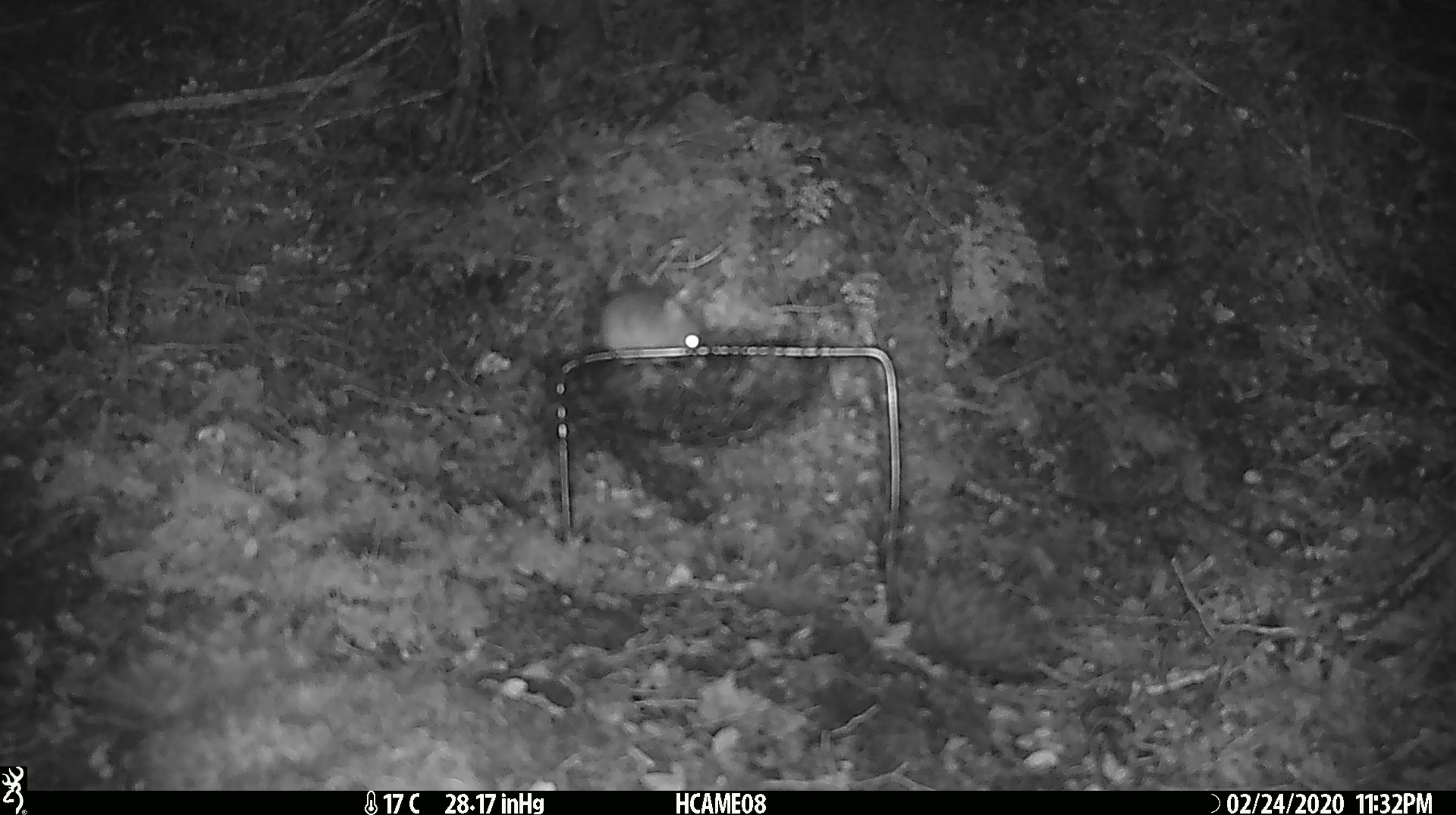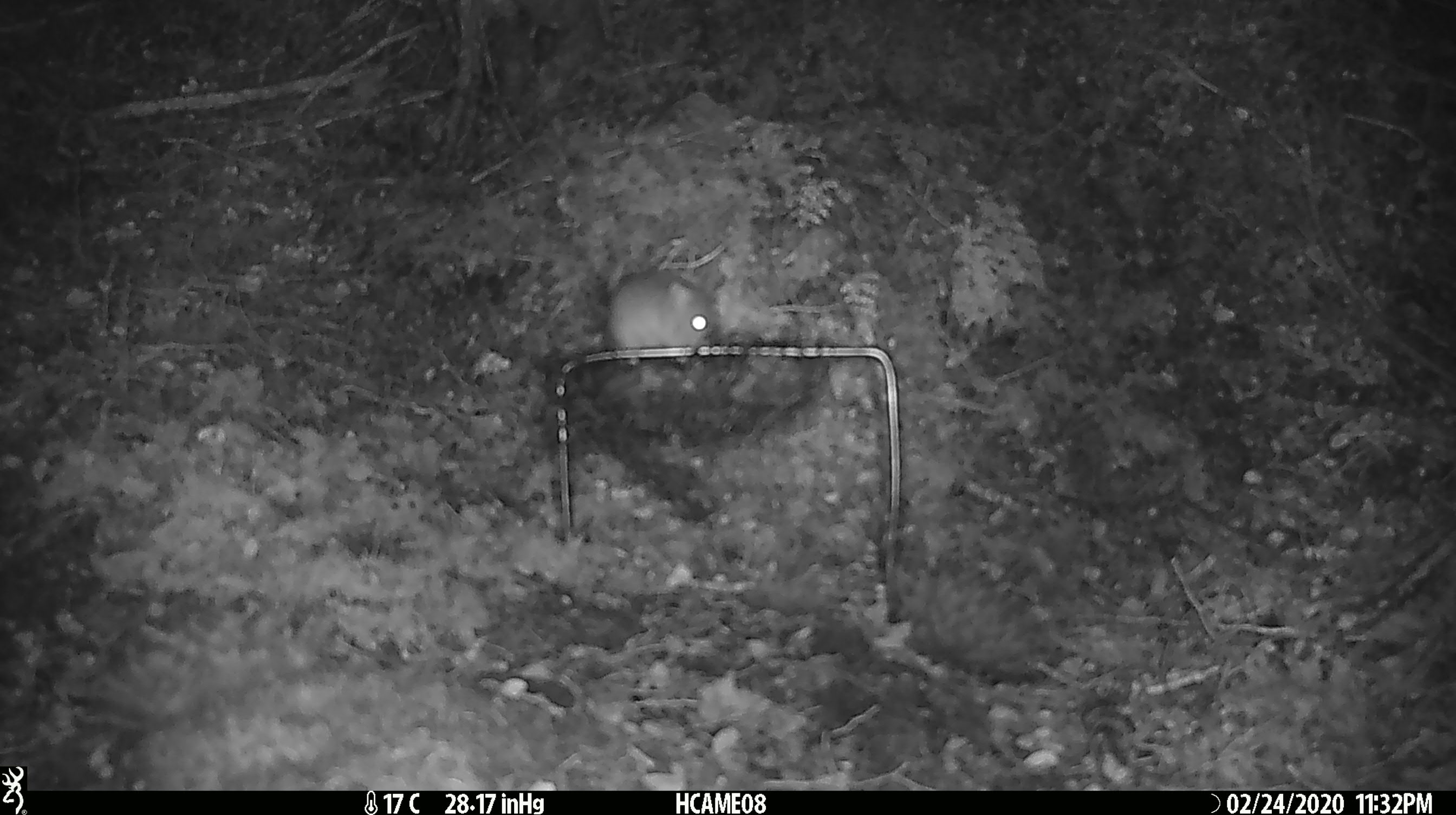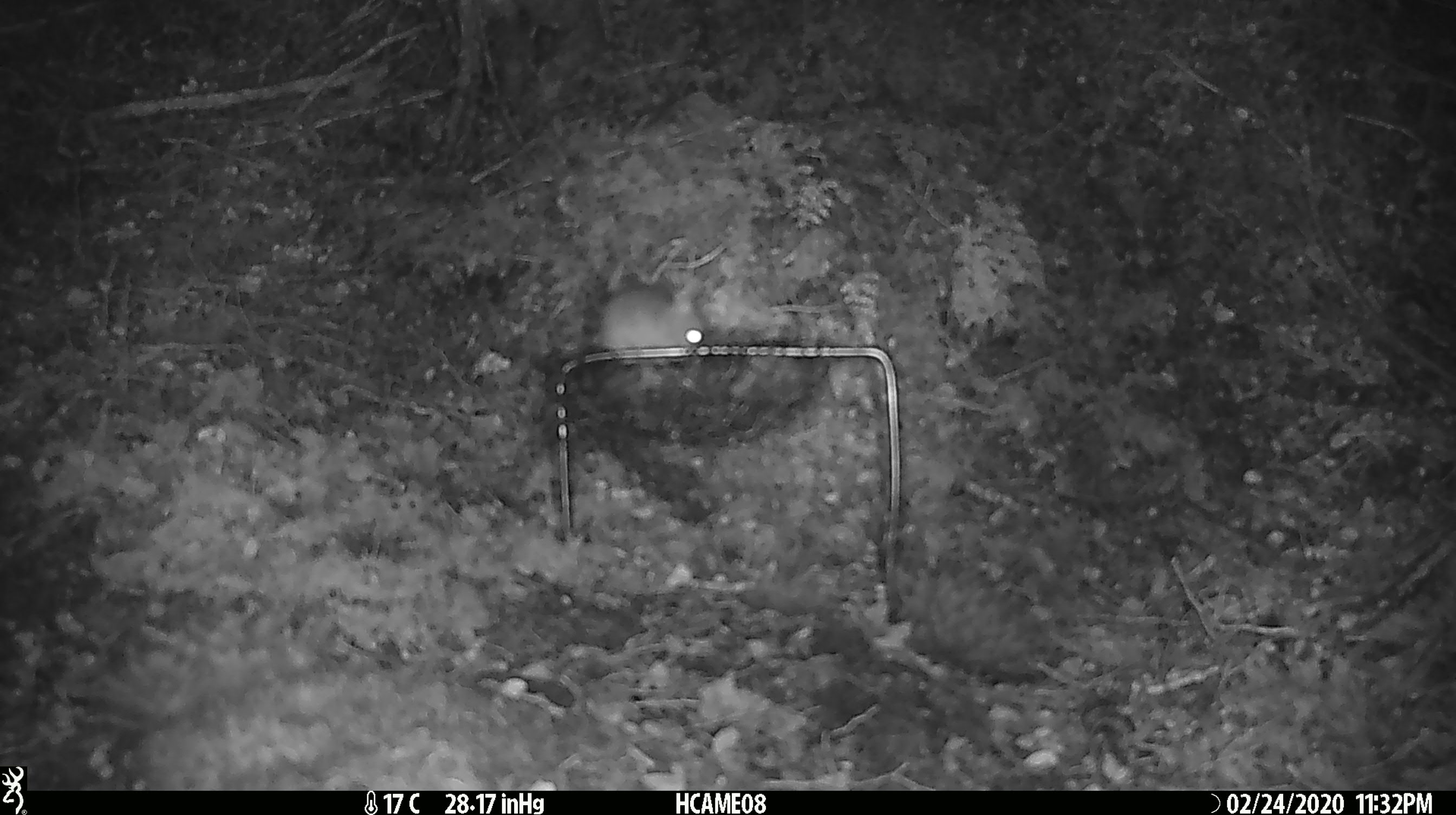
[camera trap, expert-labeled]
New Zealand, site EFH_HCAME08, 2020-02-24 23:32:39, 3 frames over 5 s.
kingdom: Animalia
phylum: Chordata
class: Mammalia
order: Rodentia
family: Muridae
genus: Mus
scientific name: Mus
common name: mouse